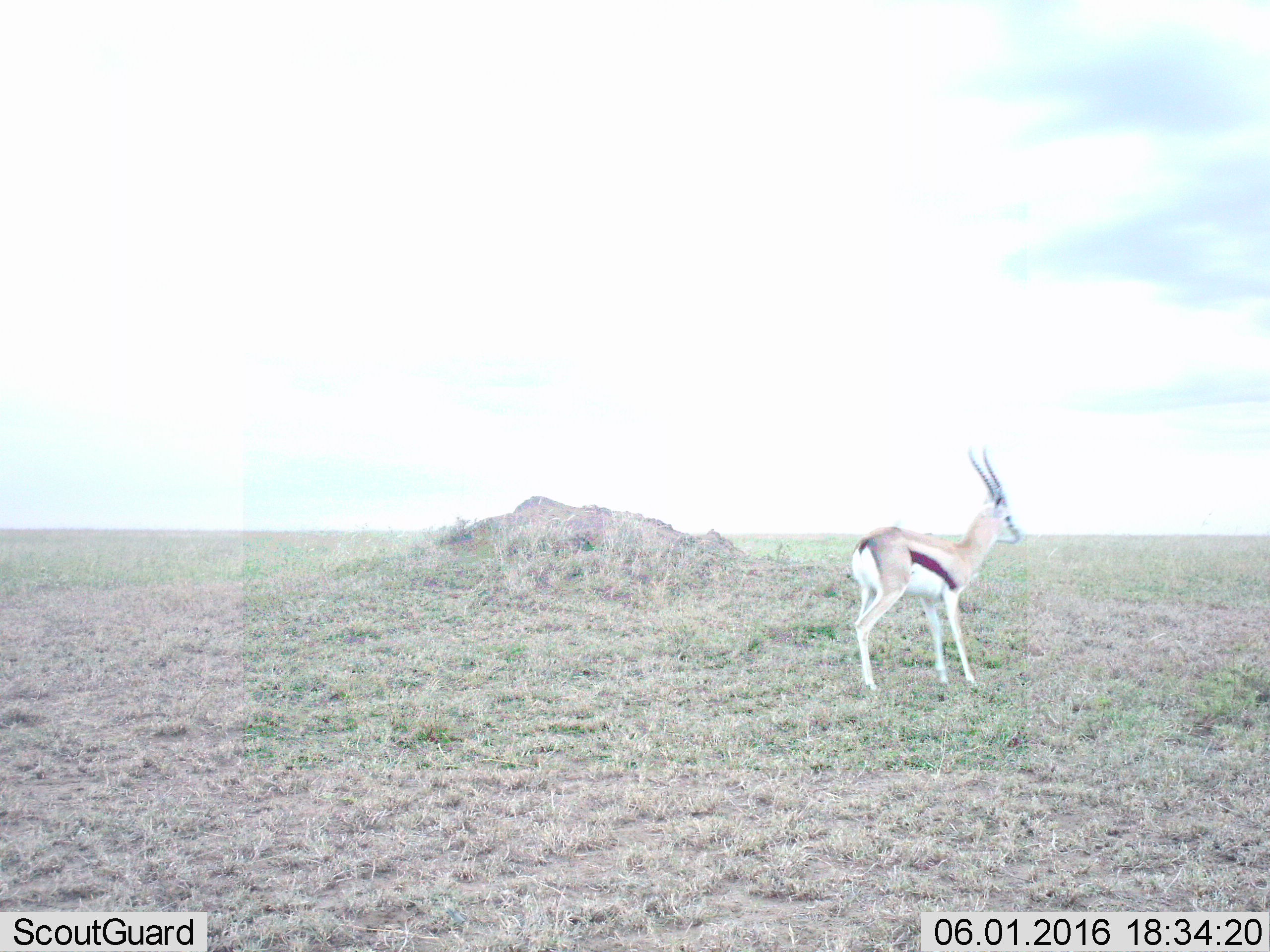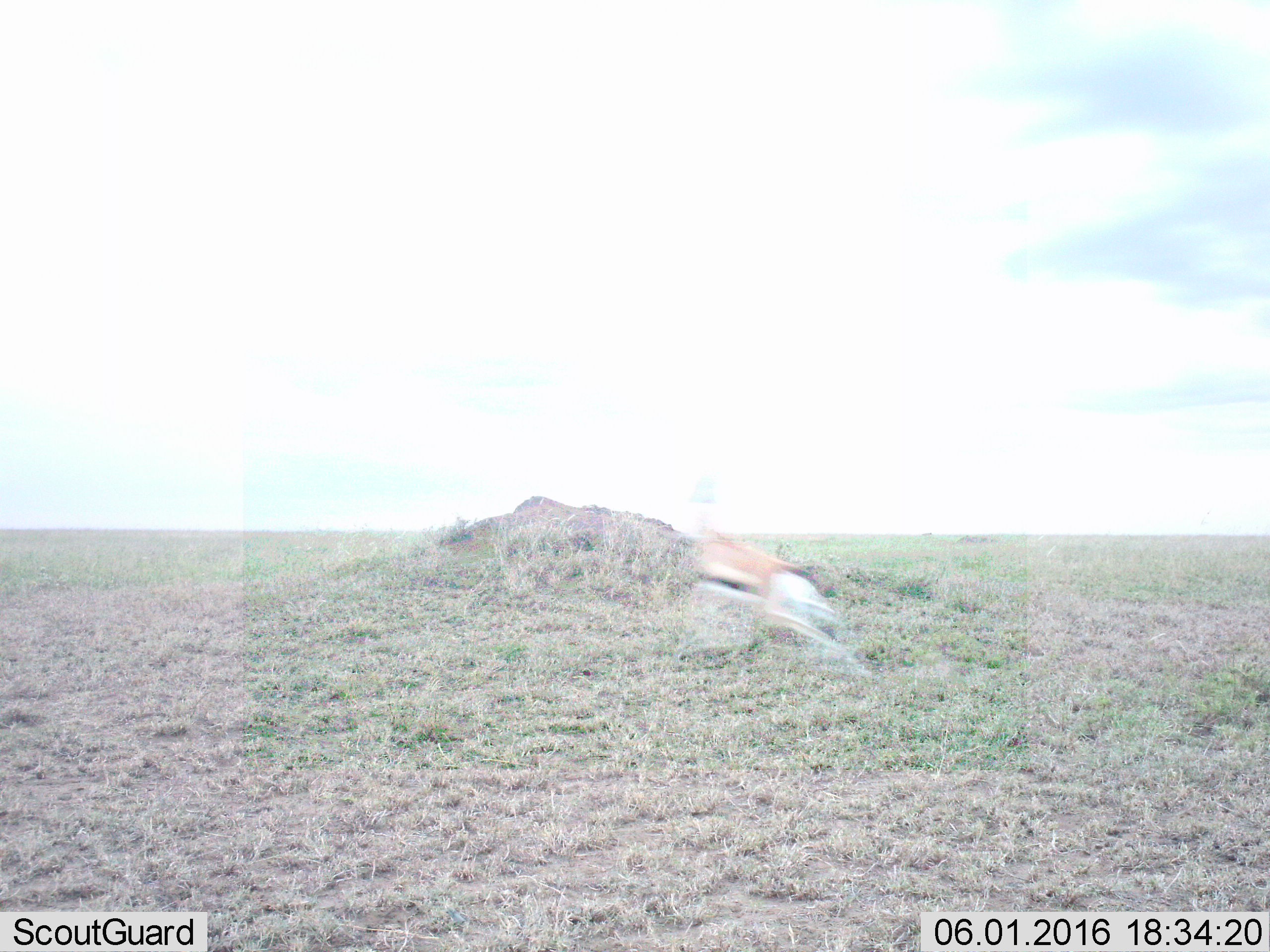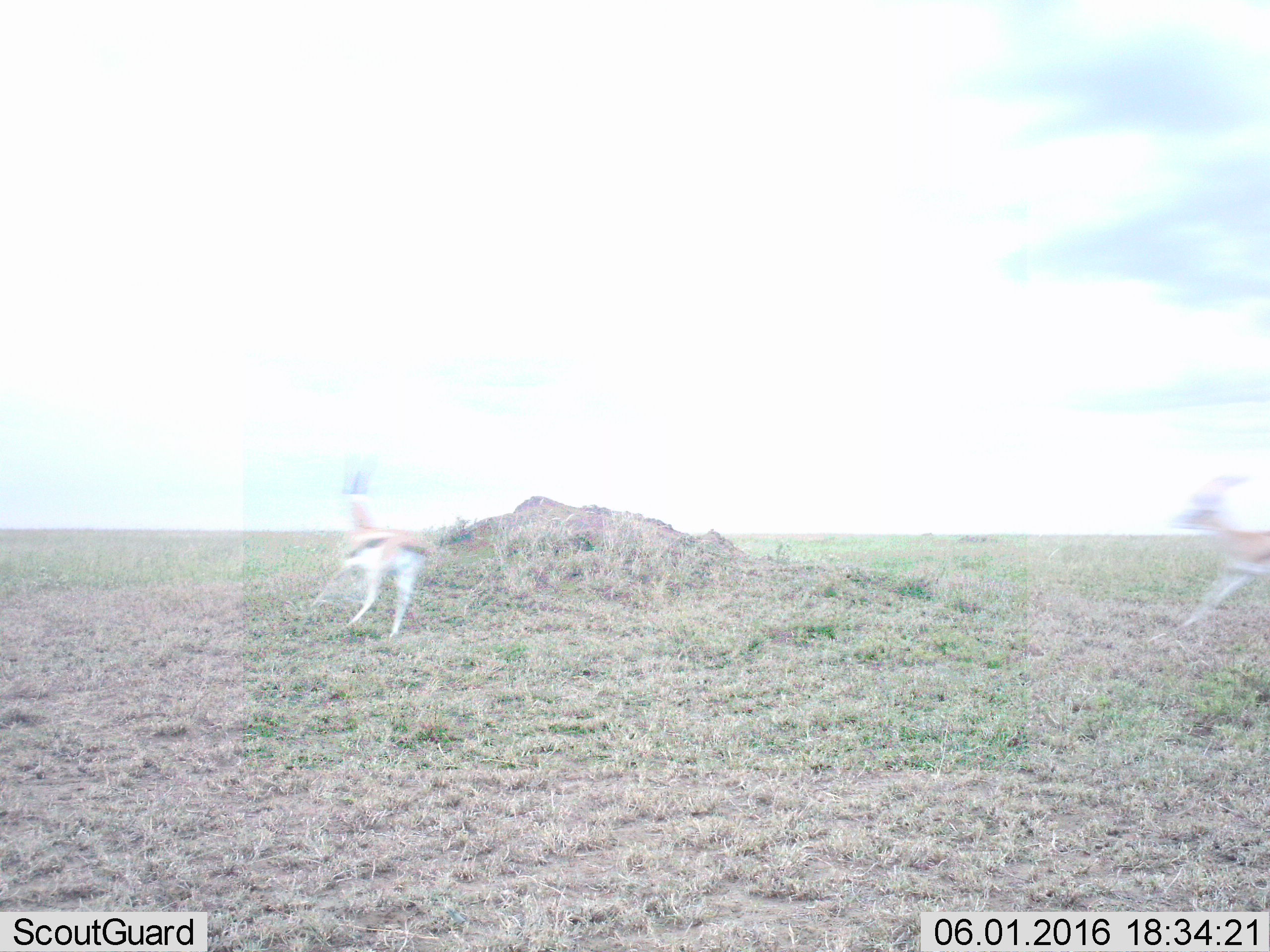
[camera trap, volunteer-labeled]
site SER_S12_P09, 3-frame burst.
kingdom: Animalia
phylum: Chordata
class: Mammalia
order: Artiodactyla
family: Bovidae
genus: Eudorcas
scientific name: Eudorcas thomsonii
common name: thomson's gazelle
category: gazellethomsons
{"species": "gazellethomsons (thomson's gazelle) (Eudorcas thomsonii)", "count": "1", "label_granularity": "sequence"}